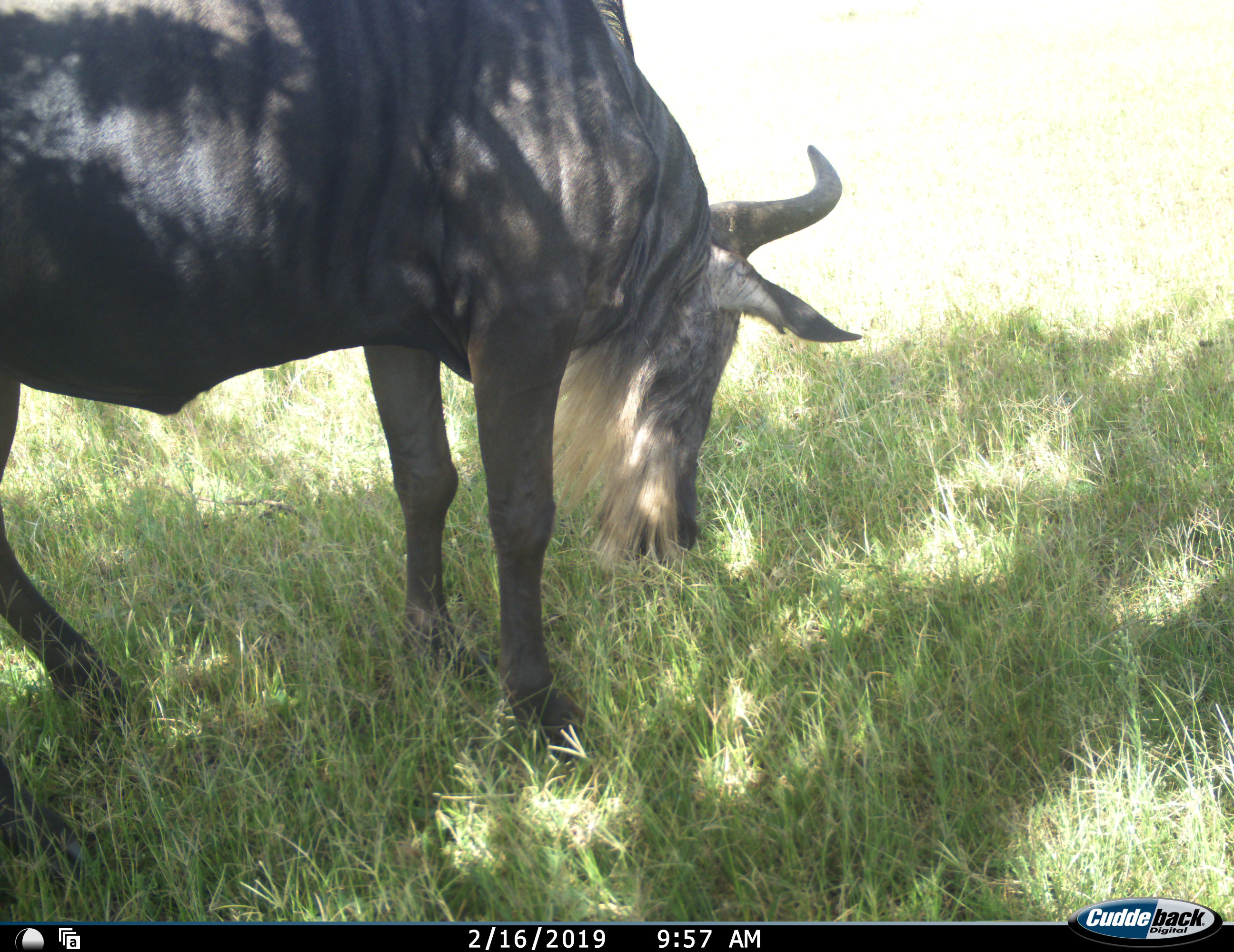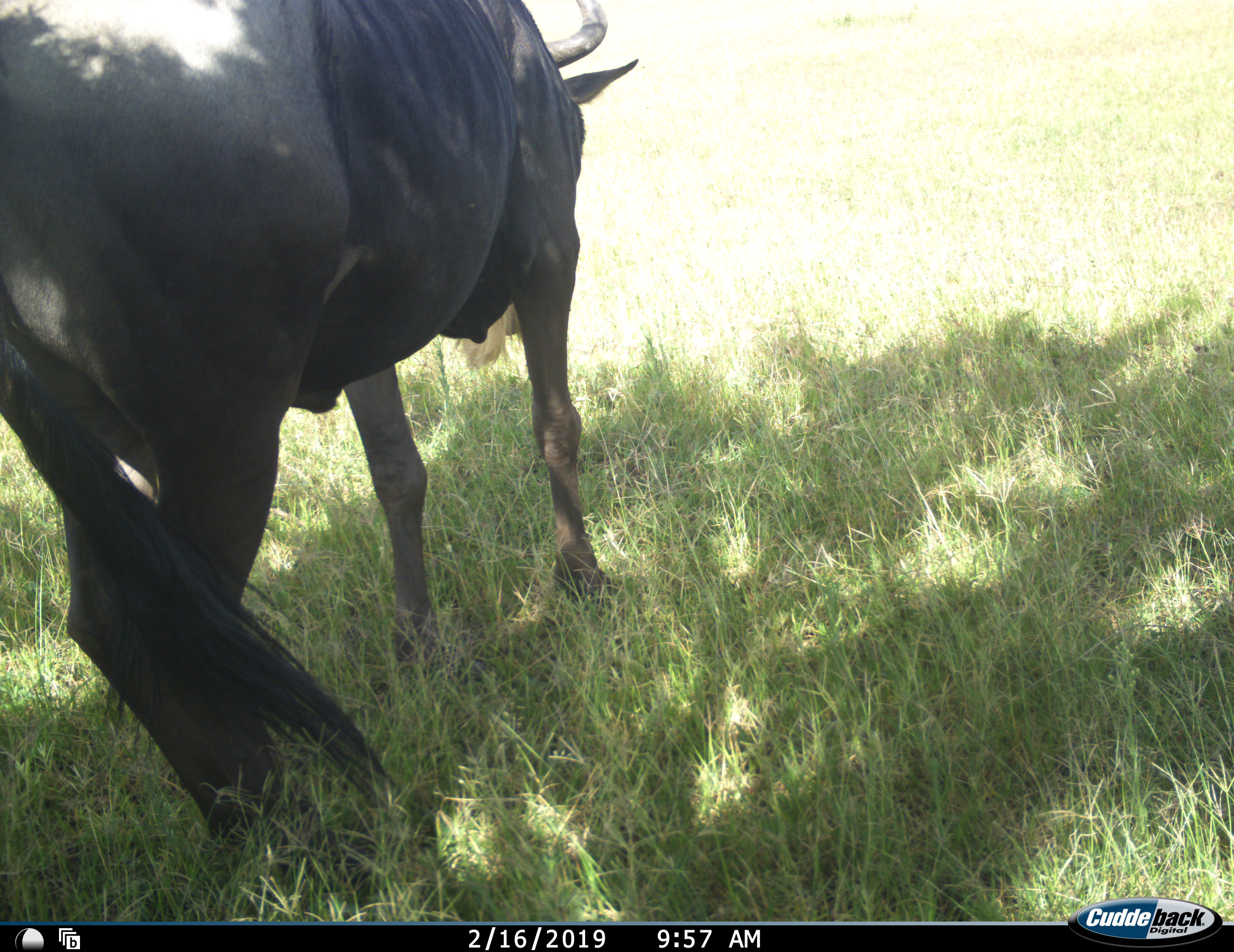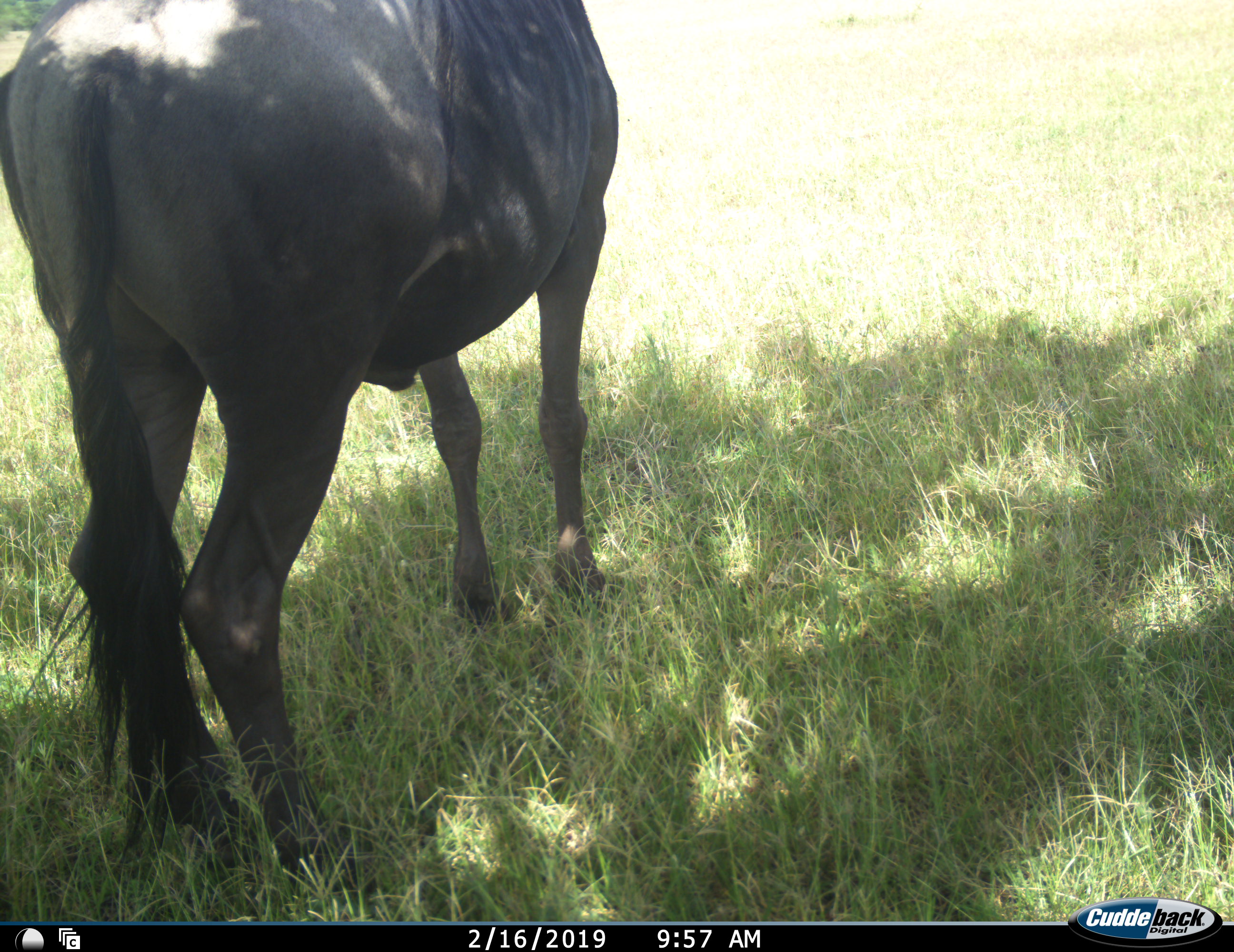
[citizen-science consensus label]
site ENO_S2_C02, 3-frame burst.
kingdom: Animalia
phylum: Chordata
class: Mammalia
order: Artiodactyla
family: Bovidae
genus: Connochaetes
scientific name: Connochaetes taurinus taurinus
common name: blue wildebeest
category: wildebeestblue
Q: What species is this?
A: Wildebeestblue (blue wildebeest) (Connochaetes taurinus taurinus).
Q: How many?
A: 1.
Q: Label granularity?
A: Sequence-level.